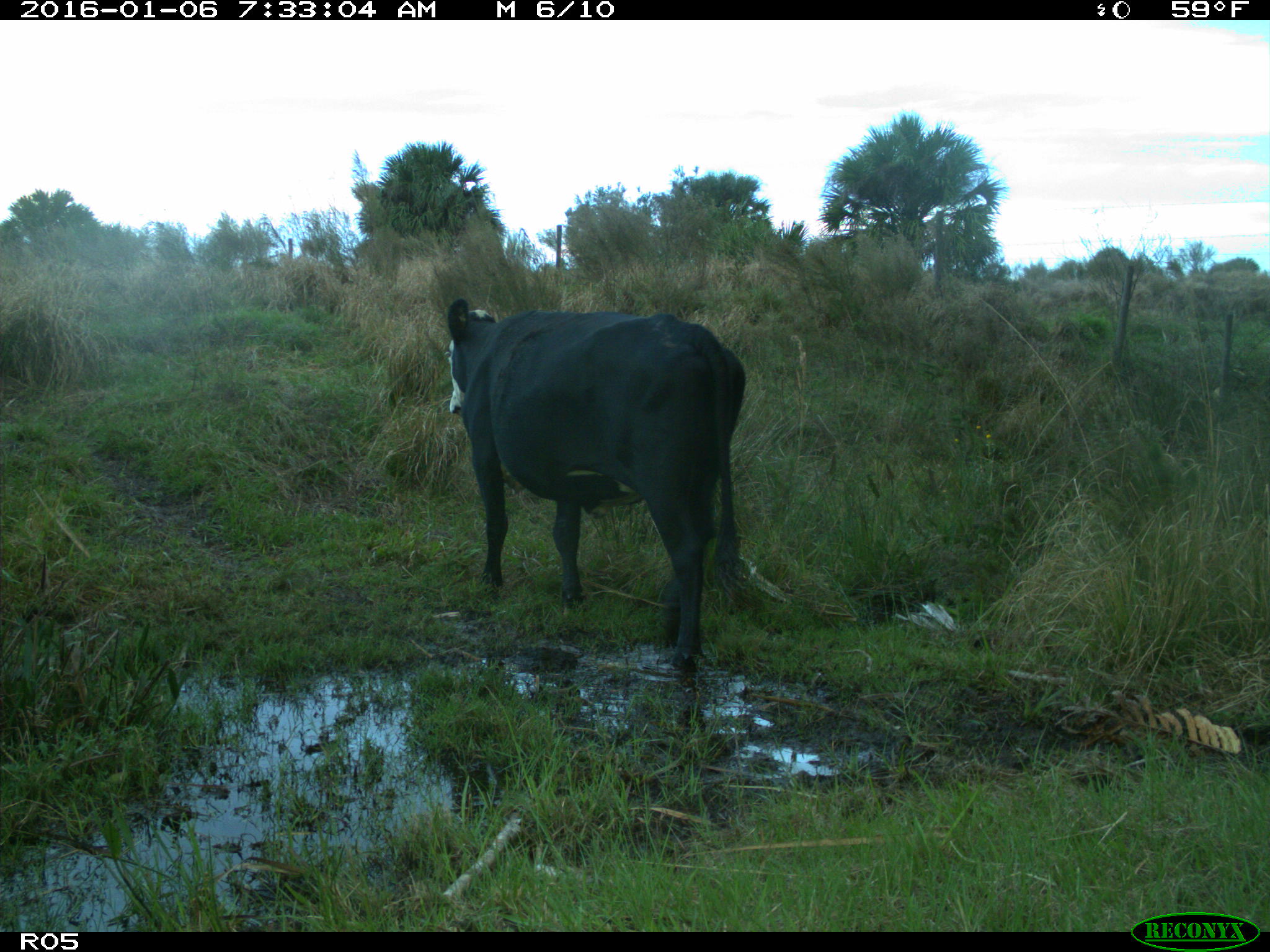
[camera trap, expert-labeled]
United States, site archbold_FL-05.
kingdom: Animalia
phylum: Chordata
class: Mammalia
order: Artiodactyla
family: Bovidae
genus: Bos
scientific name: Bos taurus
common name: domestic cow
Bos taurus (domestic cow).